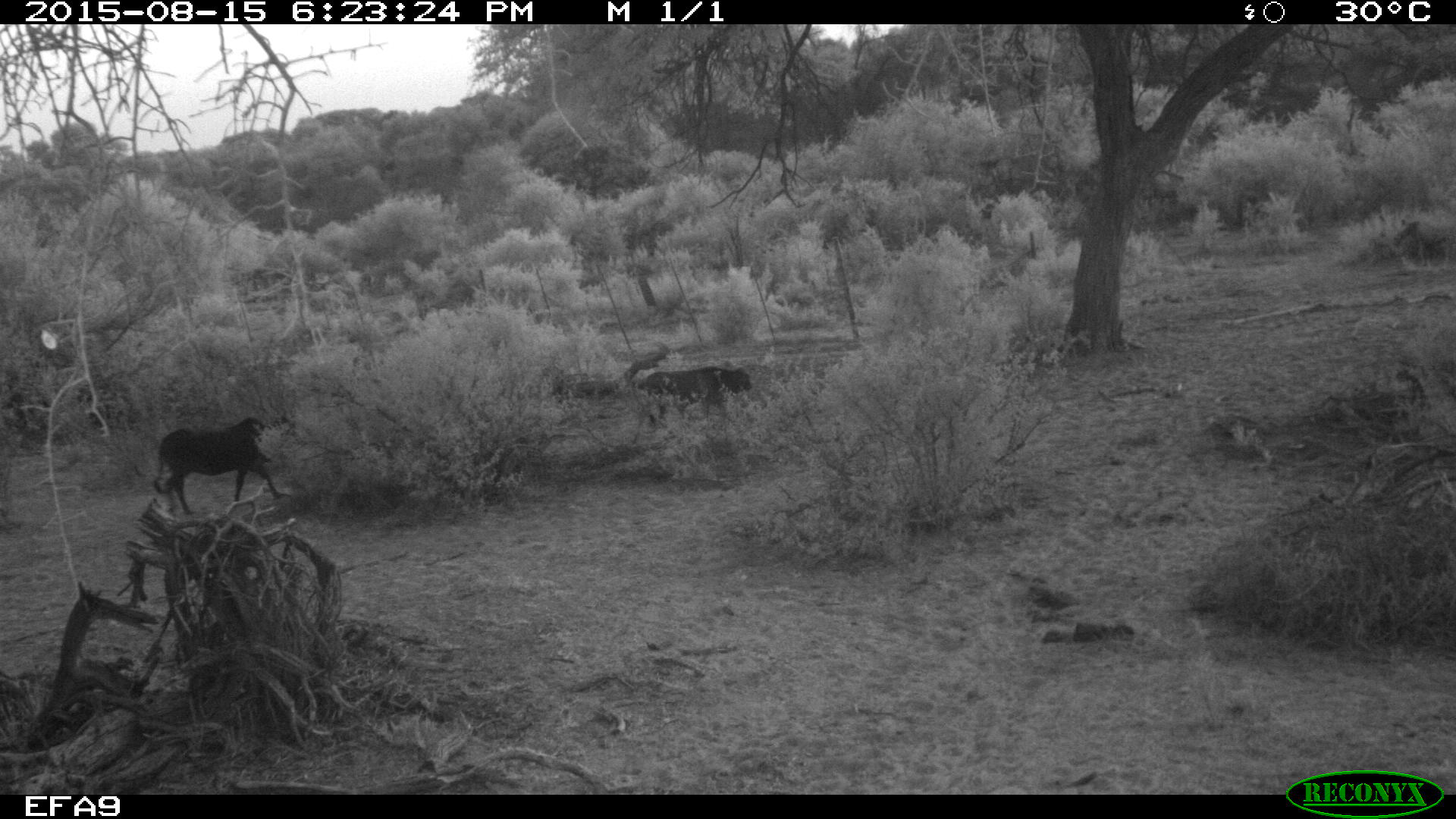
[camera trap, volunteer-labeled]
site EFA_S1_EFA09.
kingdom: Animalia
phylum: Chordata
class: Mammalia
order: Artiodactyla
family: Bovidae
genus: Bos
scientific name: Bos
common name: cattle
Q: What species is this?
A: Cattle (Bos).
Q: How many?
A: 2.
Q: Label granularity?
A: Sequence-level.